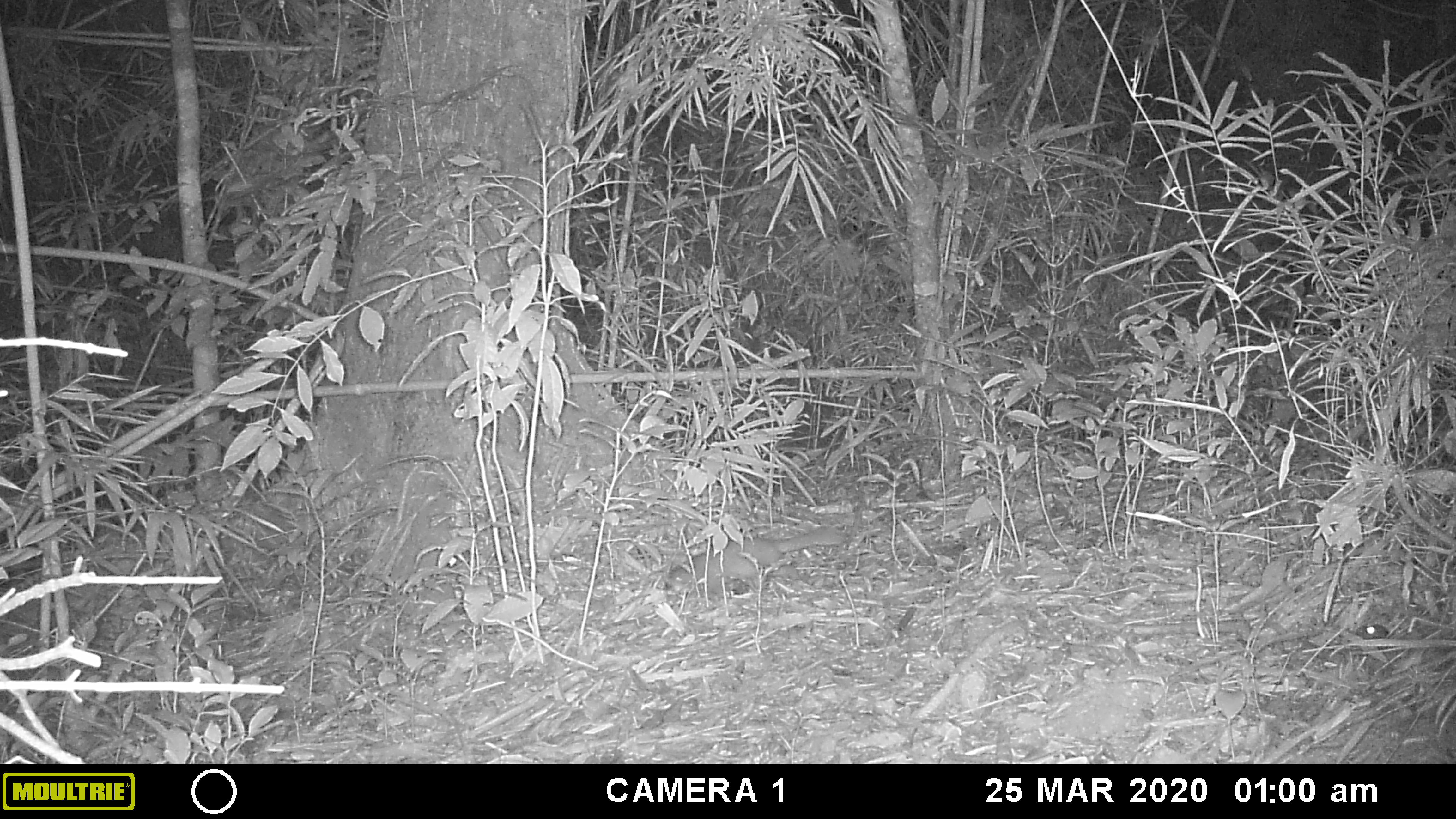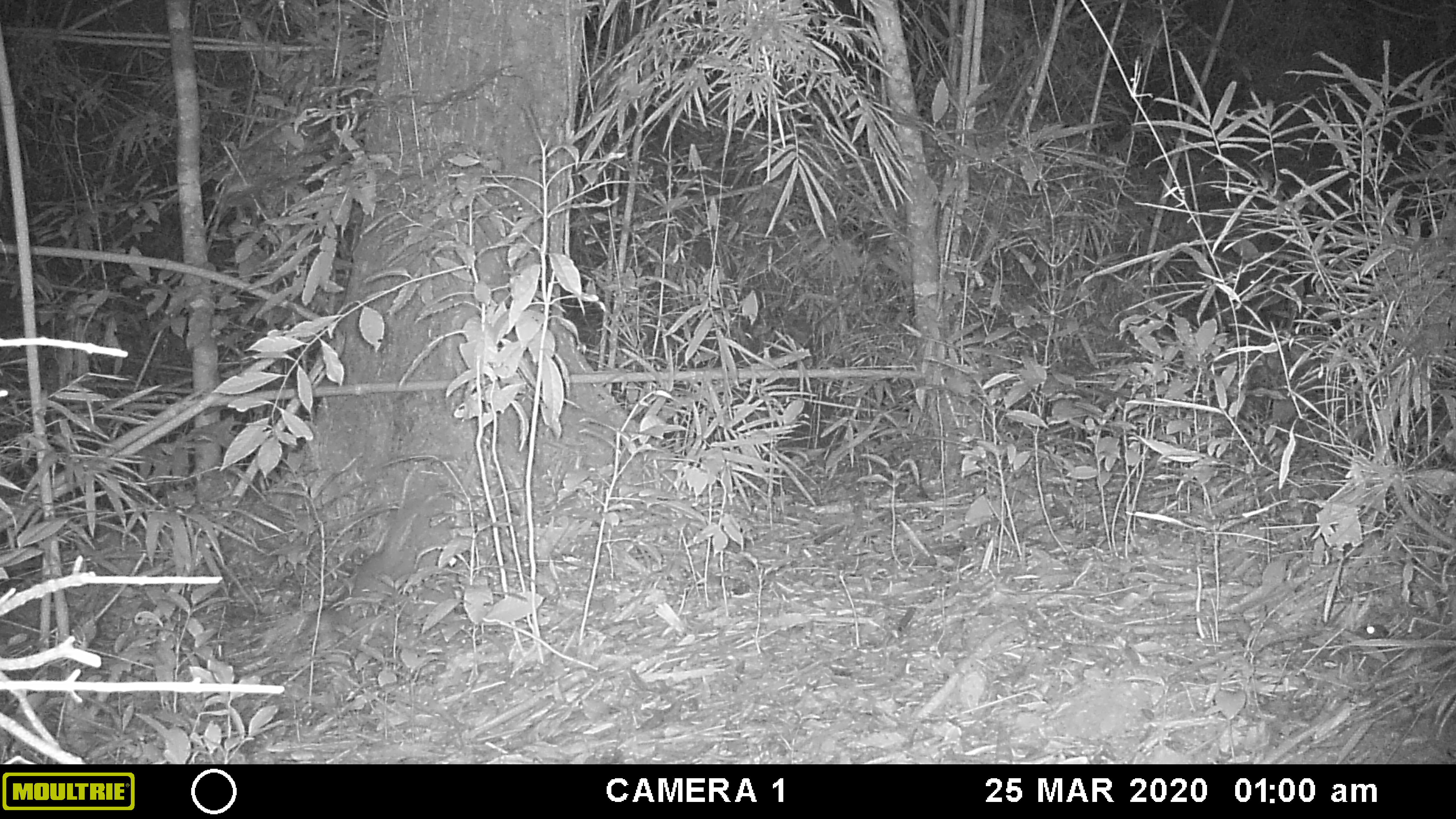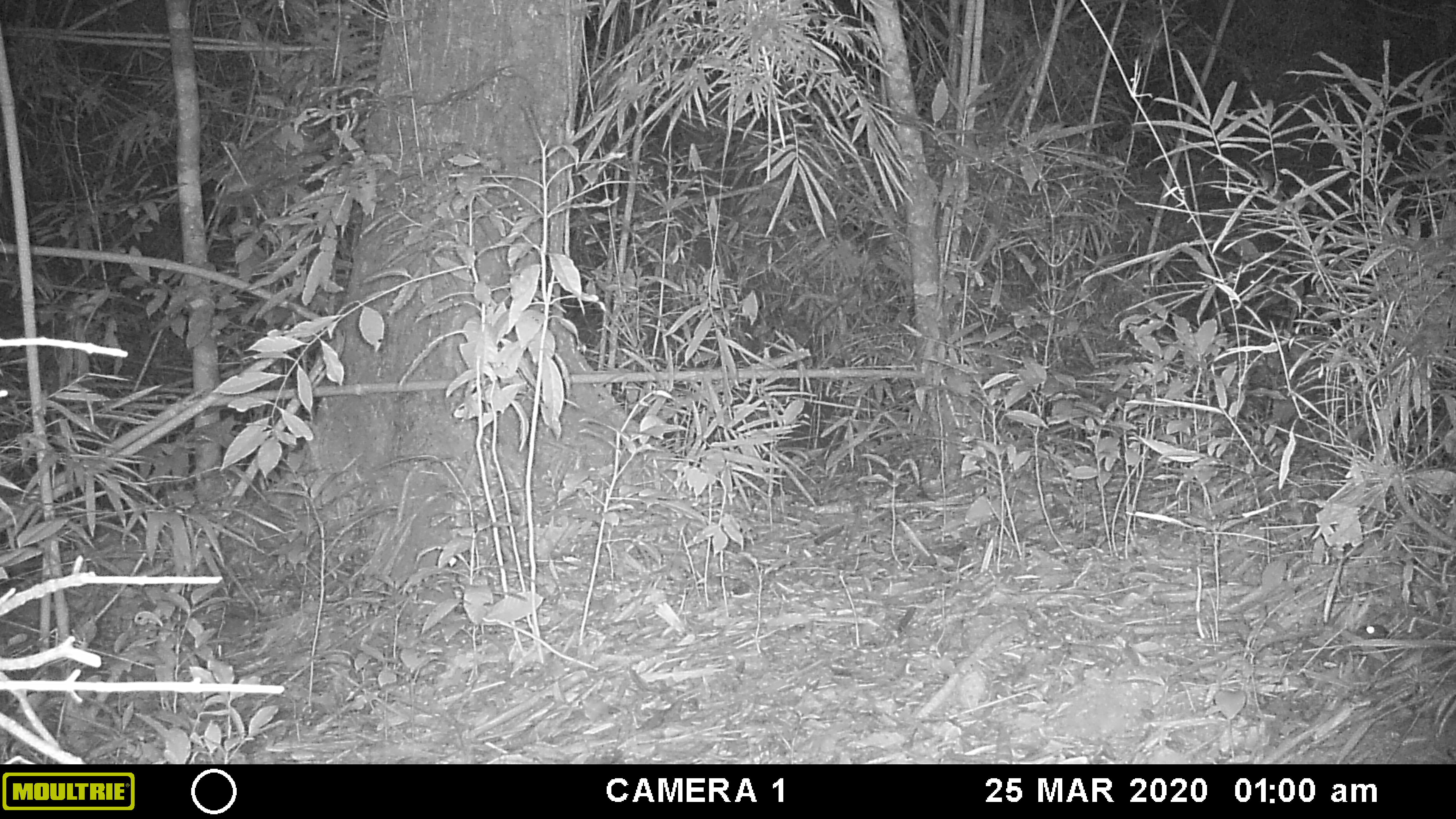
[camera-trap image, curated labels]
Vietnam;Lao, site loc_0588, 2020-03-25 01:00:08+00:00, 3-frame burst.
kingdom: Animalia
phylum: Chordata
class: Mammalia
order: Carnivora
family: Mustelidae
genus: Melogale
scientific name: Melogale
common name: ferret badger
Ferret badger (Melogale). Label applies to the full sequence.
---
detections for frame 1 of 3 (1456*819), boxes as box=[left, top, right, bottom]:
ferret badger: box=[664, 527, 848, 598]